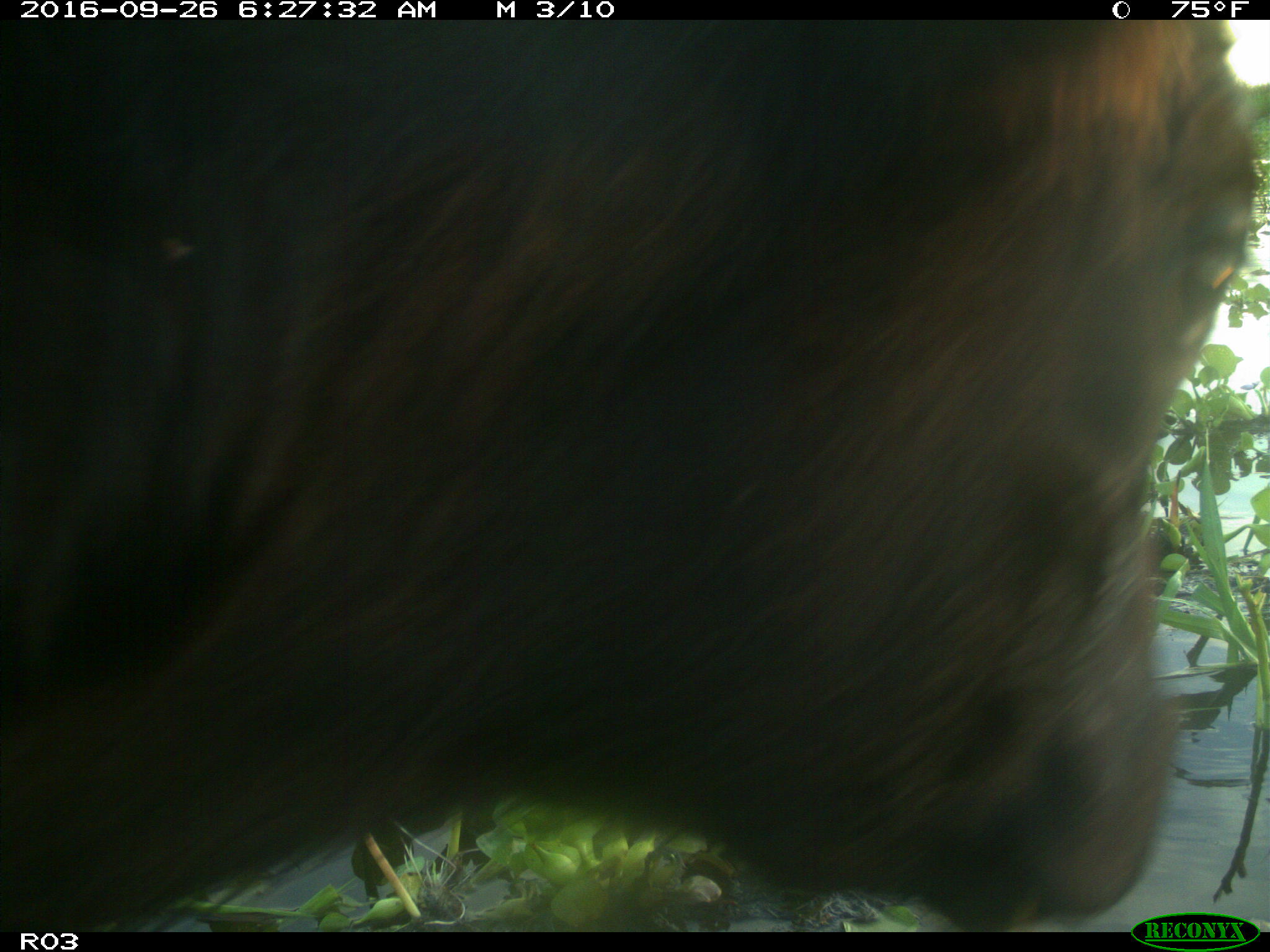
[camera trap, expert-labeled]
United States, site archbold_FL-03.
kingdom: Animalia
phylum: Chordata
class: Mammalia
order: Artiodactyla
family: Bovidae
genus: Bos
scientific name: Bos taurus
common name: domestic cow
Bos taurus (domestic cow).